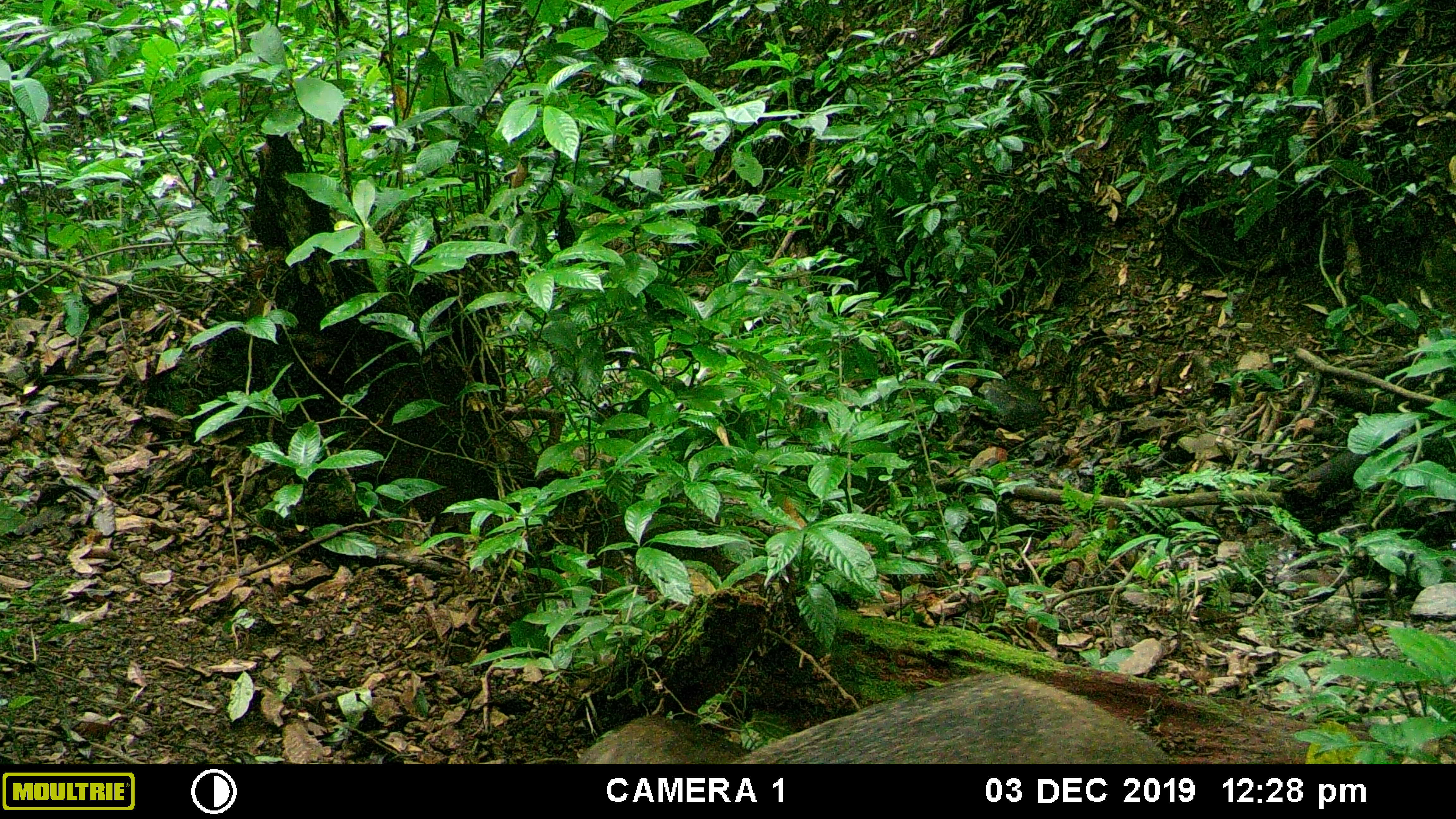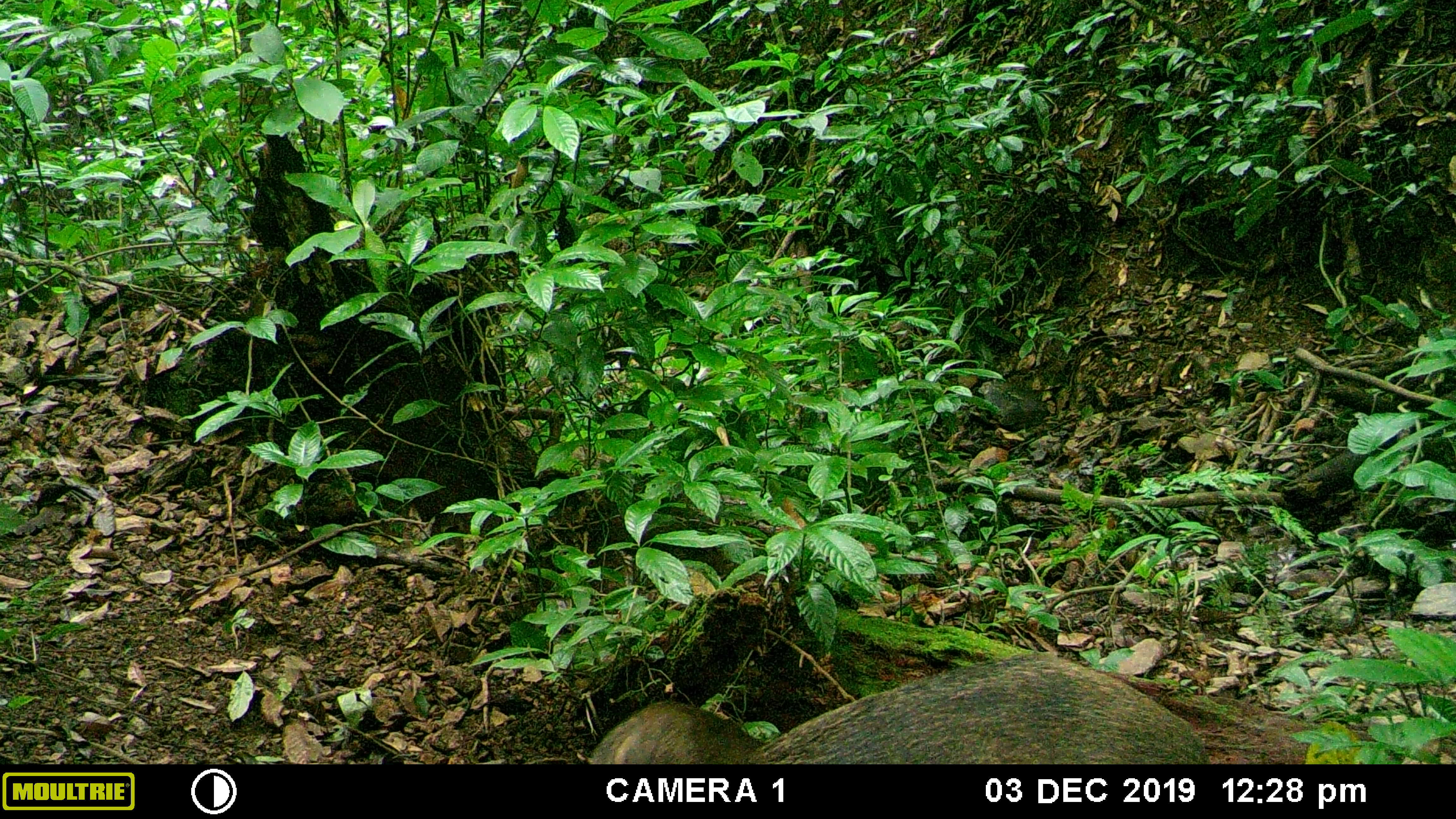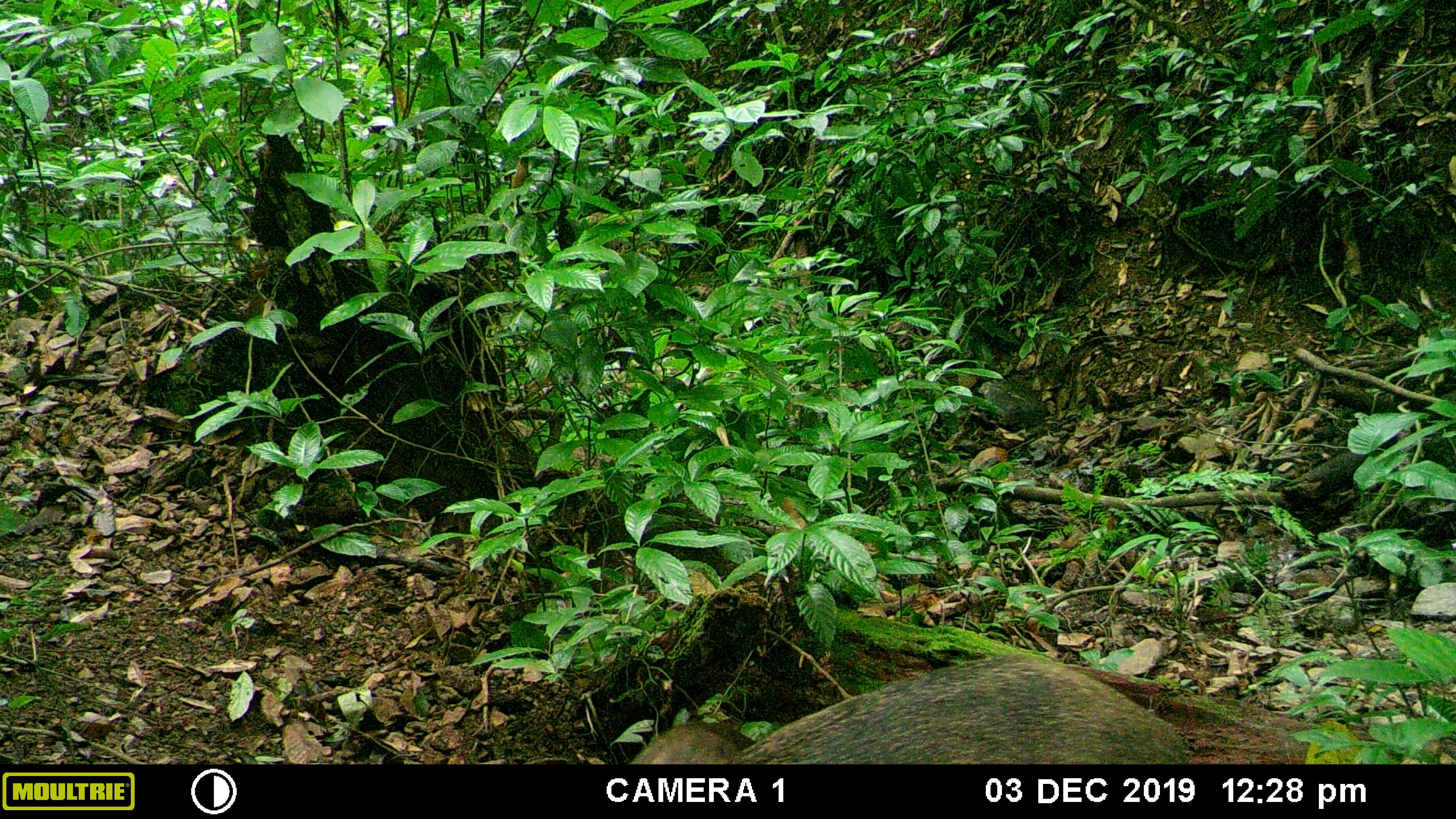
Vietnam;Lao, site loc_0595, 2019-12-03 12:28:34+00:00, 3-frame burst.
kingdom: Animalia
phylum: Chordata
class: Mammalia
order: Artiodactyla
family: Suidae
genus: Sus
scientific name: Sus scrofa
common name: eurasian wild pig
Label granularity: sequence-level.